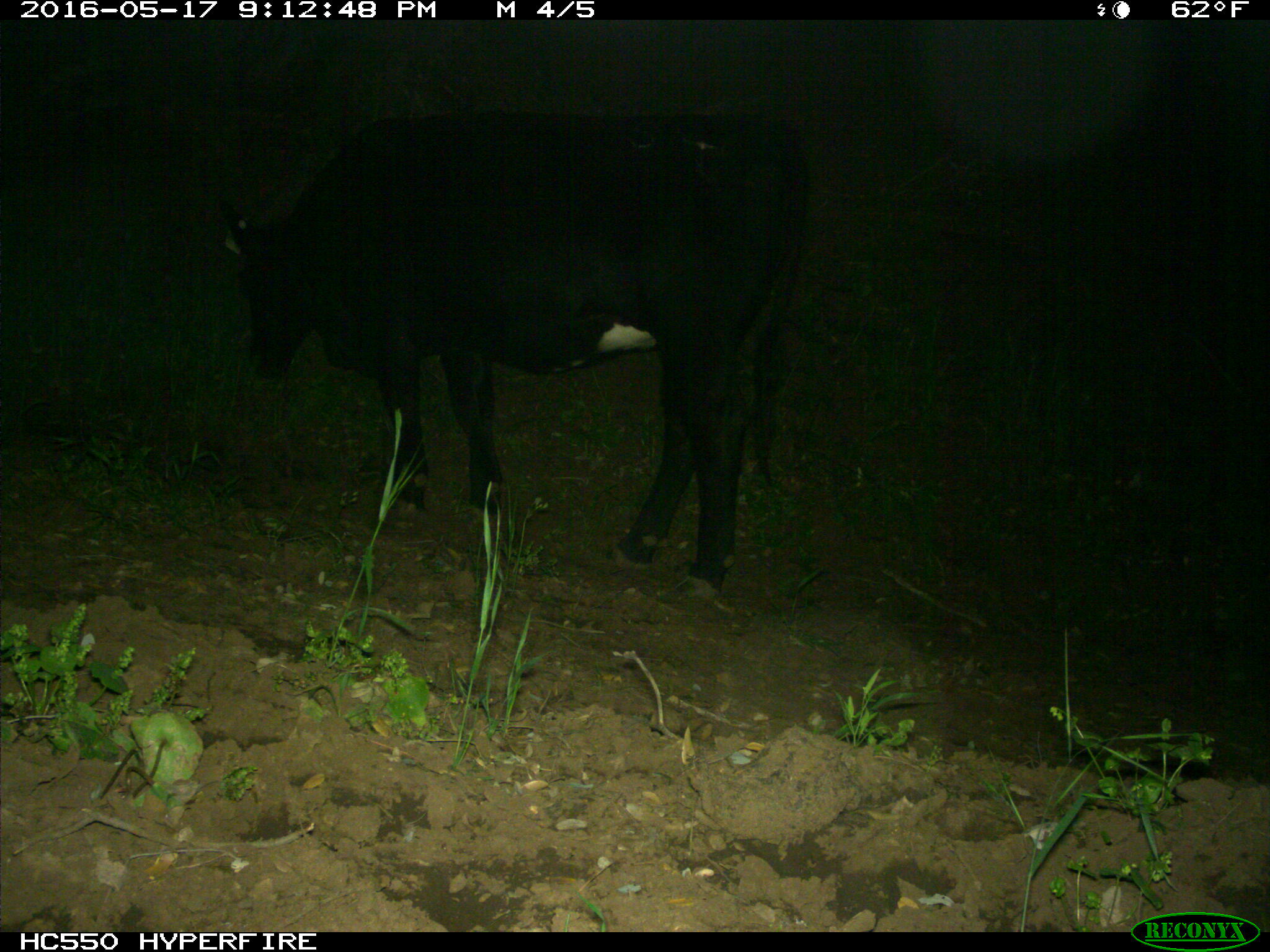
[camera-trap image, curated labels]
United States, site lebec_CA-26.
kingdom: Animalia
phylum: Chordata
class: Mammalia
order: Artiodactyla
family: Bovidae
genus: Bos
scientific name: Bos taurus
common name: domestic cow